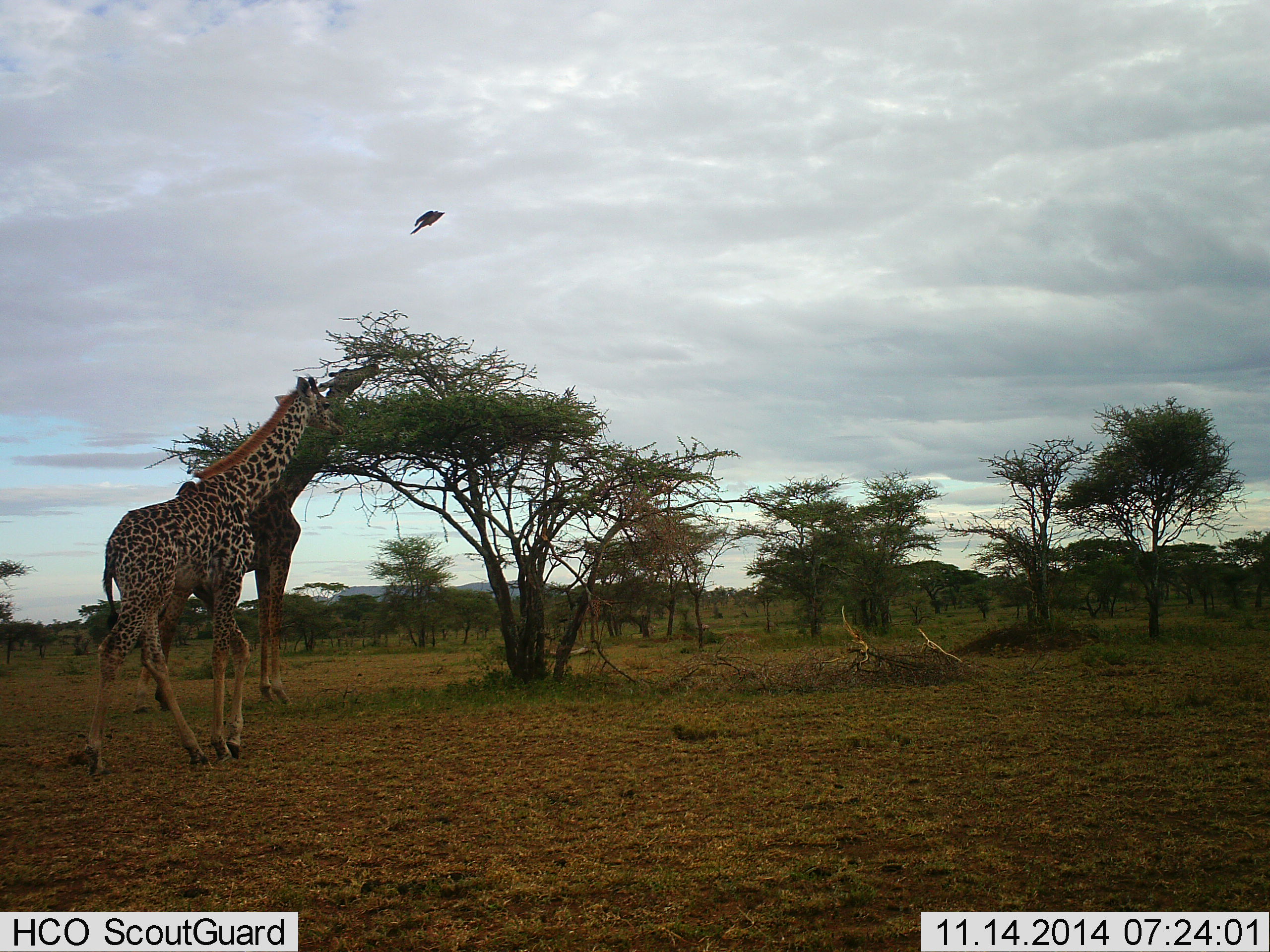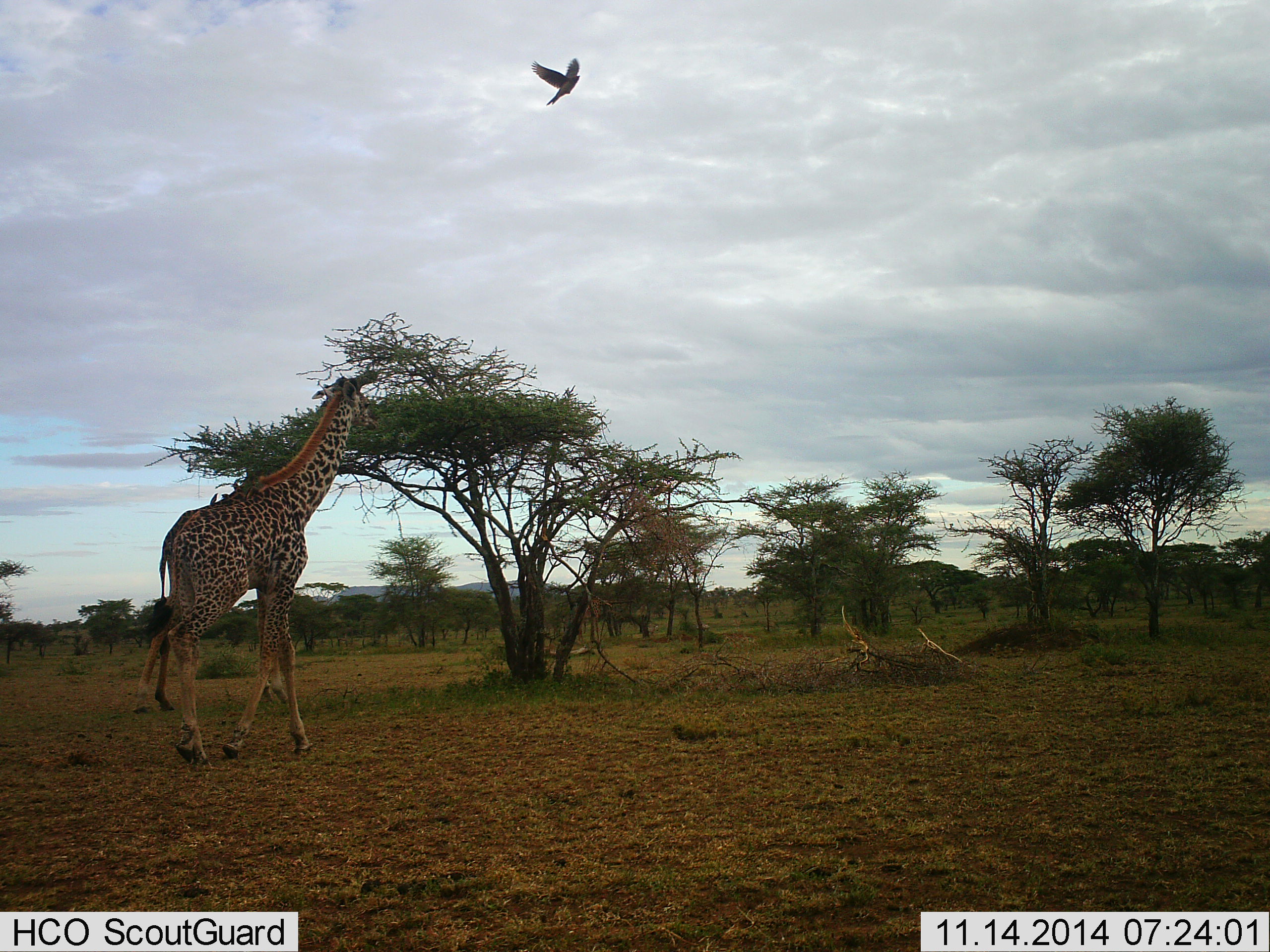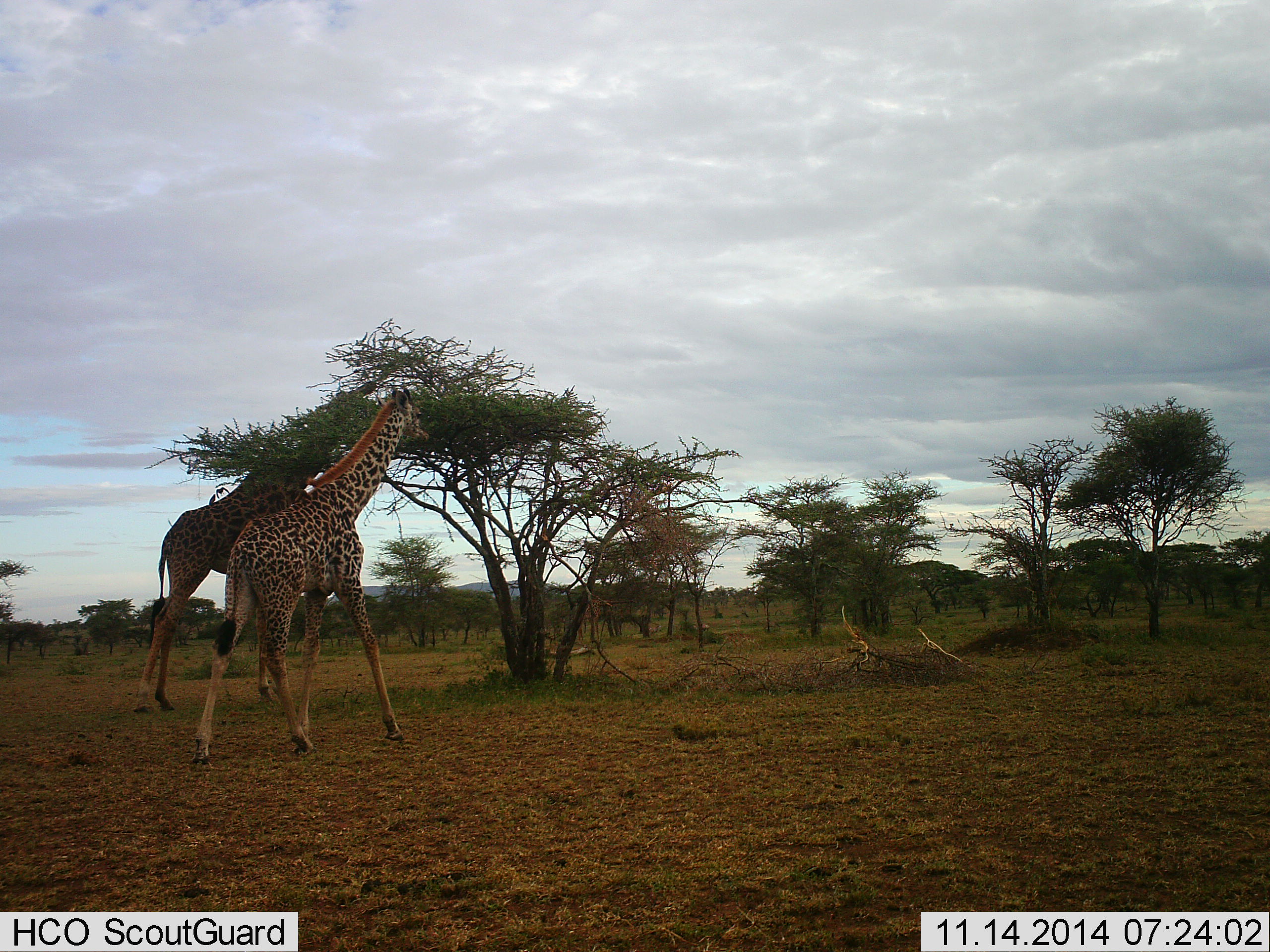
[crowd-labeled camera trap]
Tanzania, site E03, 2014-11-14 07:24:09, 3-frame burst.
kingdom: Animalia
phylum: Chordata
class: Mammalia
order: Artiodactyla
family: Giraffidae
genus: Giraffa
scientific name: Giraffa camelopardalis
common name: giraffe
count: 2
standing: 28%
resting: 0%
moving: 61%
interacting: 0%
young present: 0%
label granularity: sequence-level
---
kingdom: Animalia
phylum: Chordata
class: Aves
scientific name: Aves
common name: bird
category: otherbird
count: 1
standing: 0%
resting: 0%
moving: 100%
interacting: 0%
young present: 0%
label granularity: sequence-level